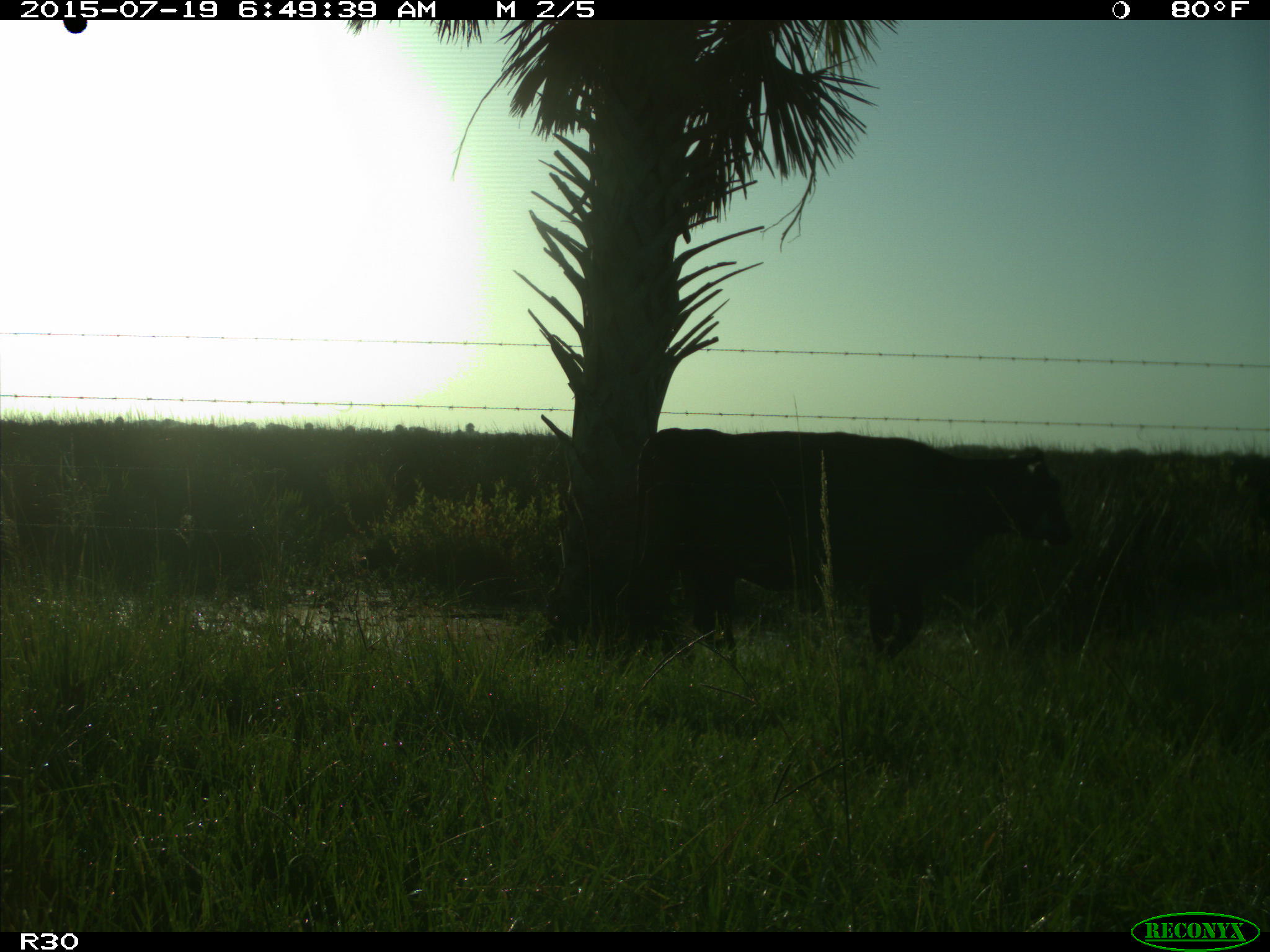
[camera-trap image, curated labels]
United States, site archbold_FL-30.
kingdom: Animalia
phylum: Chordata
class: Mammalia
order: Artiodactyla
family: Bovidae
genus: Bos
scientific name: Bos taurus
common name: domestic cow